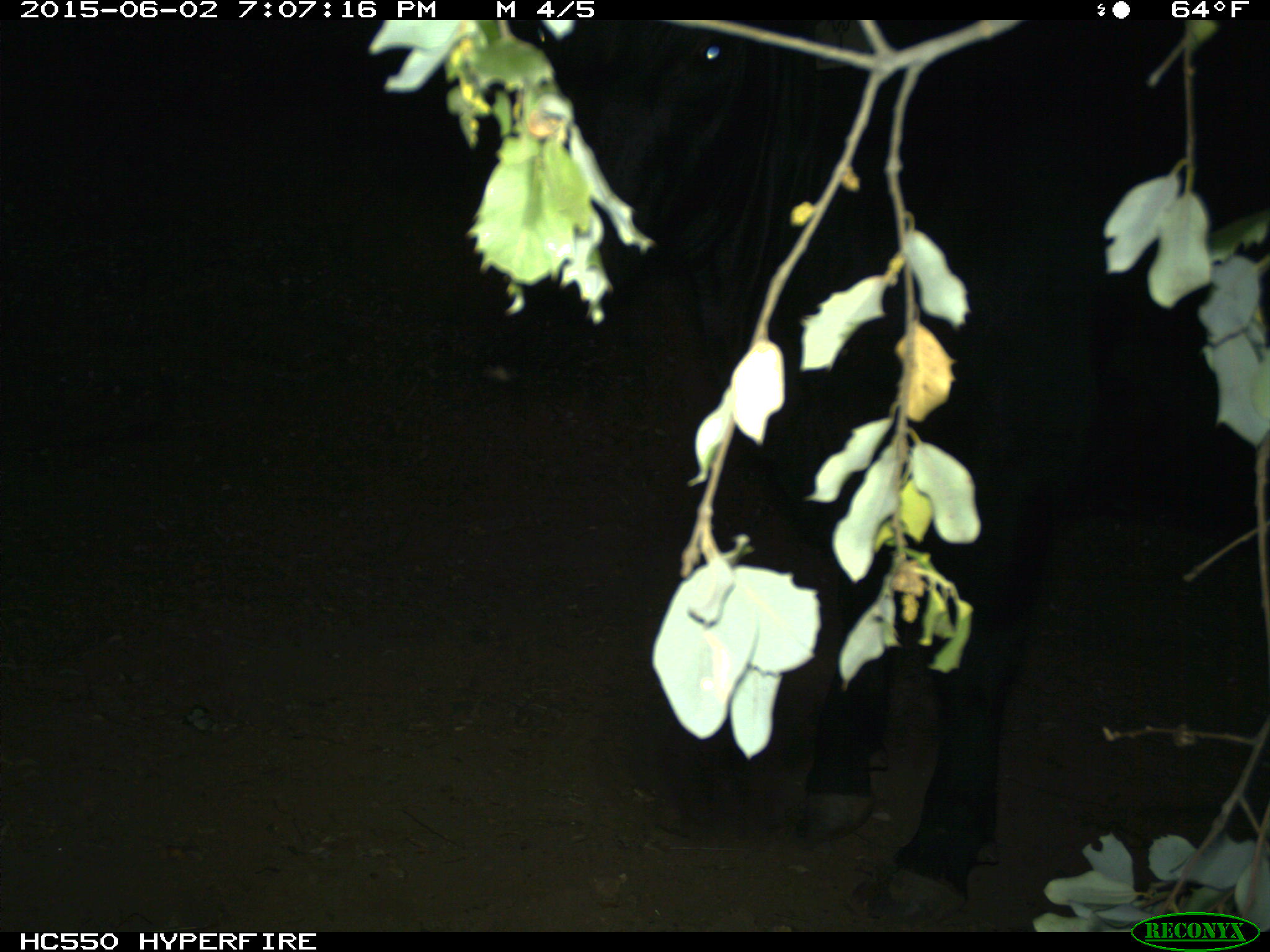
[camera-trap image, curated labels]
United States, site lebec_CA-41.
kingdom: Animalia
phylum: Chordata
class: Mammalia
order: Artiodactyla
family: Bovidae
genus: Bos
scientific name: Bos taurus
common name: domestic cow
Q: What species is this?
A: Bos taurus (domestic cow).